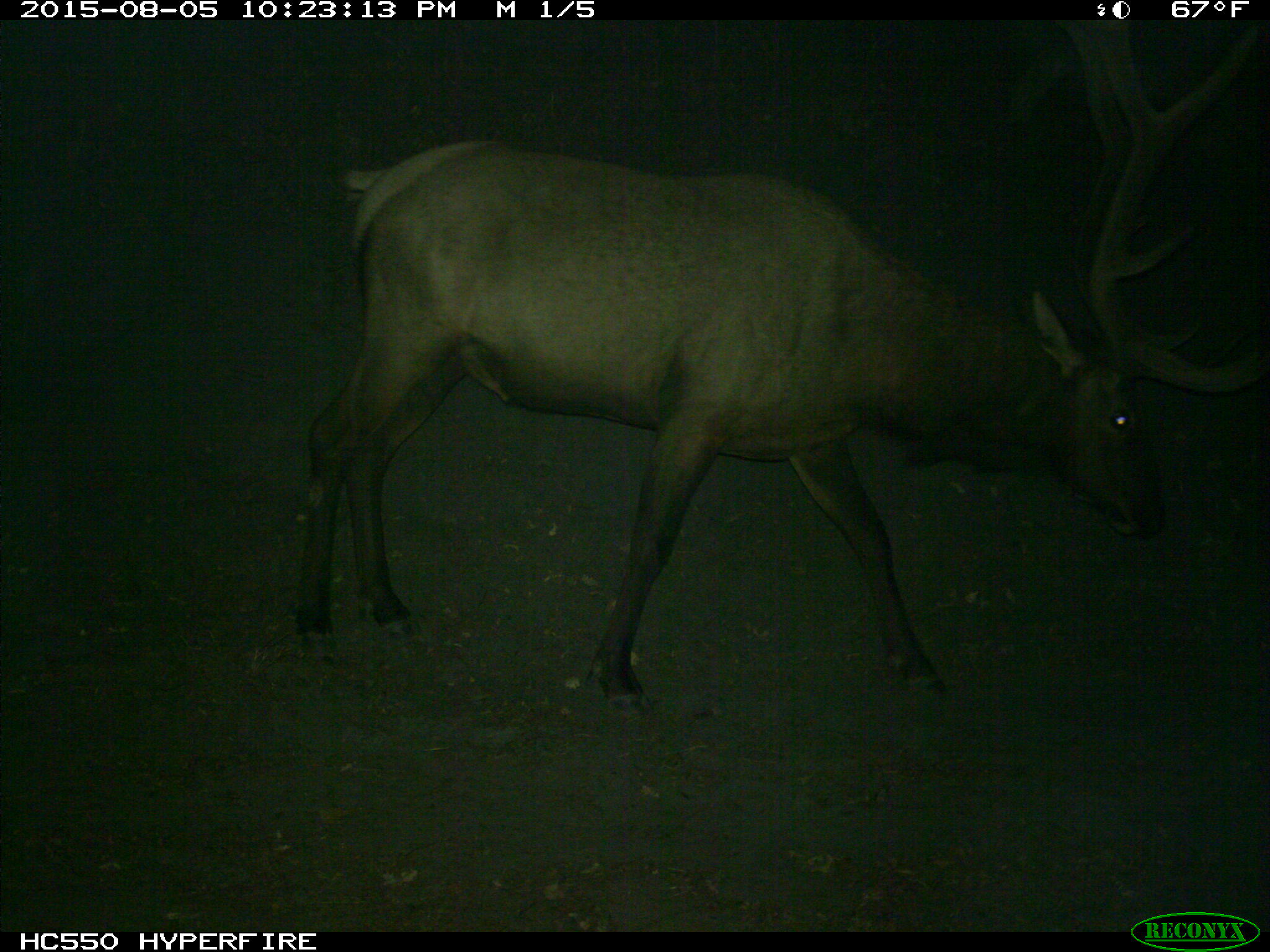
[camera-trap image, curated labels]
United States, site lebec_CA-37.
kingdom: Animalia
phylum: Chordata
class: Mammalia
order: Artiodactyla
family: Cervidae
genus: Cervus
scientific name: Cervus canadensis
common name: elk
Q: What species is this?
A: Cervus canadensis (elk).